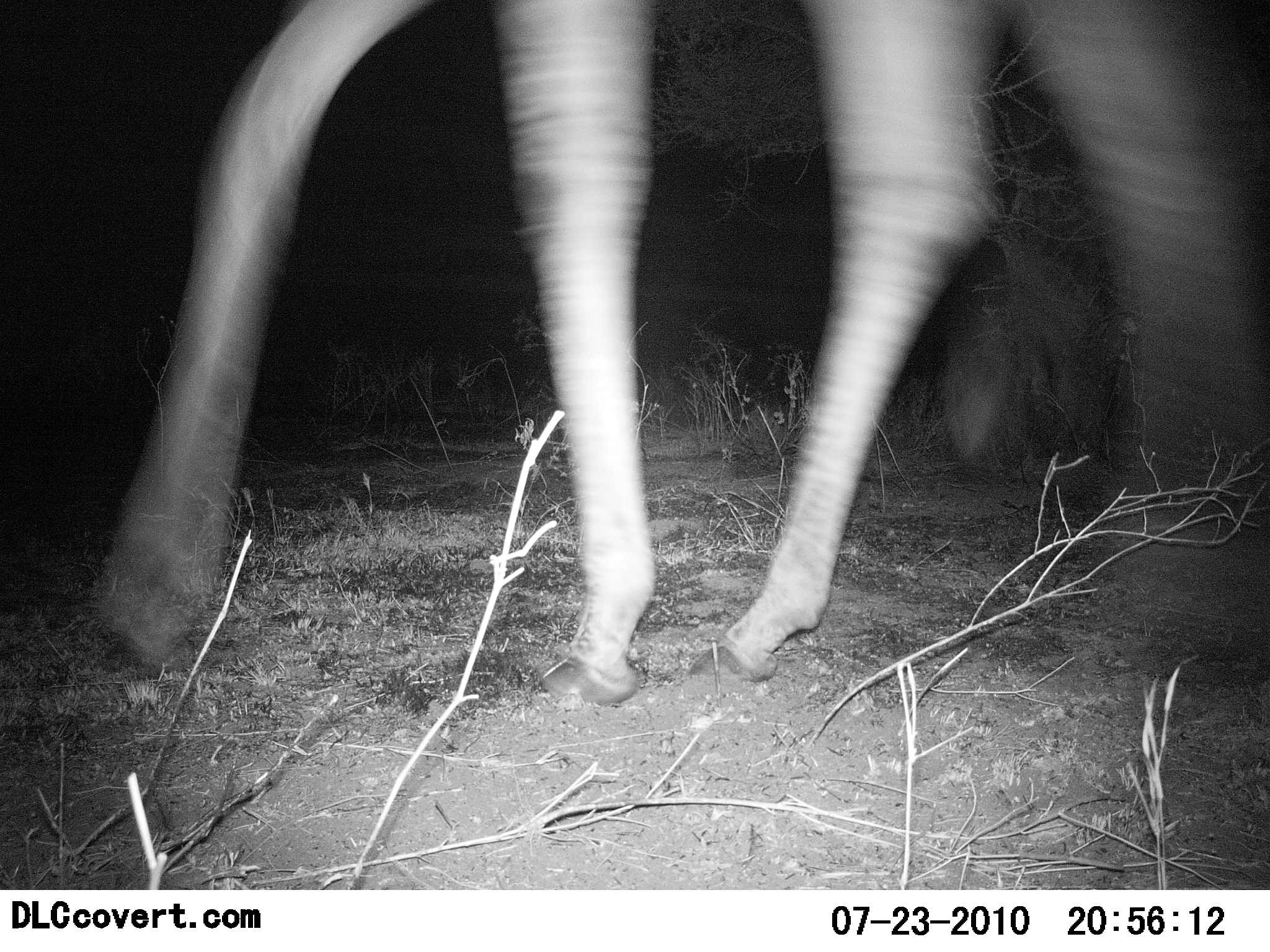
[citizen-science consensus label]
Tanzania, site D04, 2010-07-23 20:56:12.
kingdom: Animalia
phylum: Chordata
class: Mammalia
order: Artiodactyla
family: Giraffidae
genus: Giraffa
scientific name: Giraffa camelopardalis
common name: giraffe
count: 1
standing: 0%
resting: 0%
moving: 100%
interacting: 0%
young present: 0%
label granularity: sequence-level